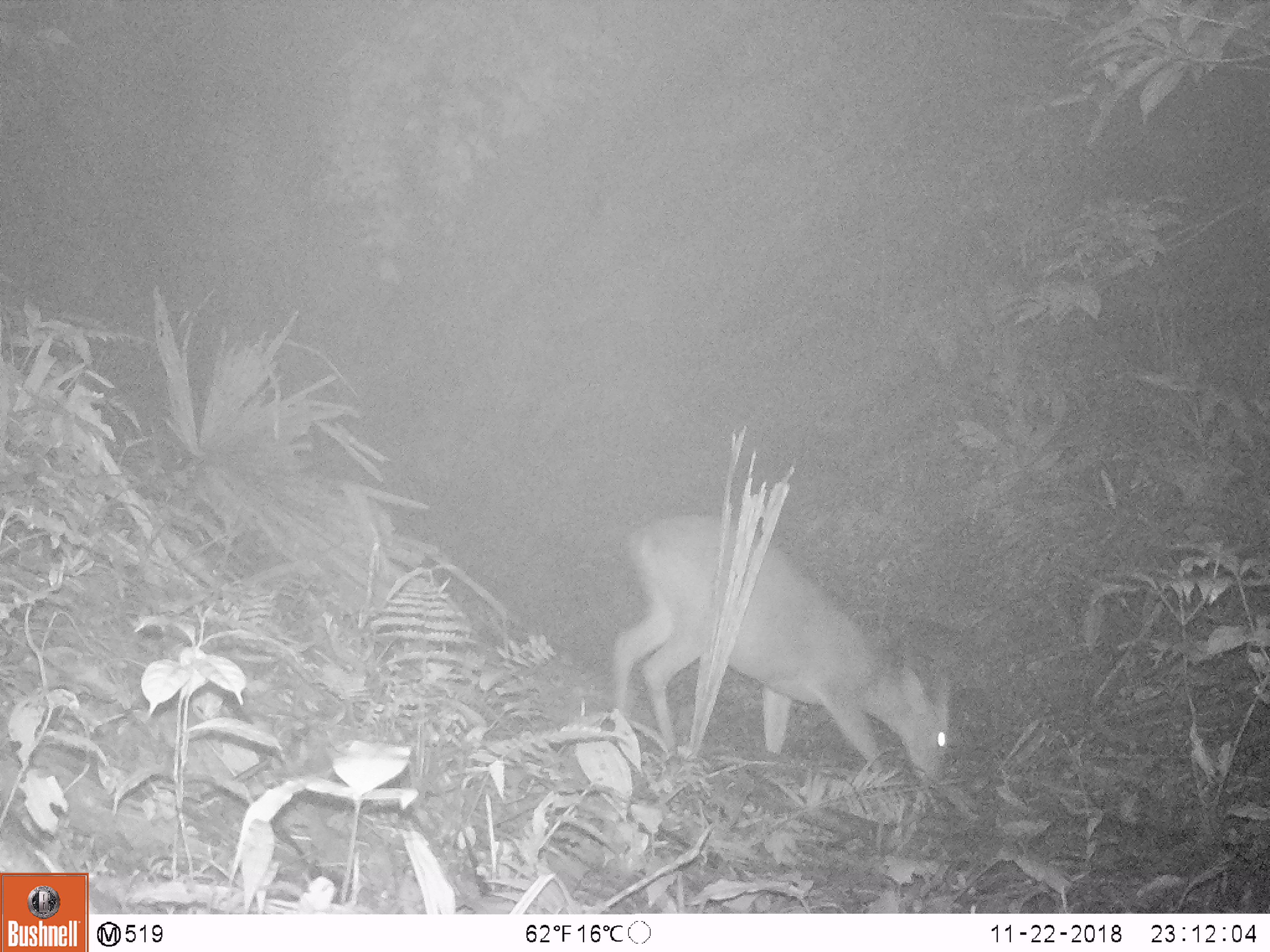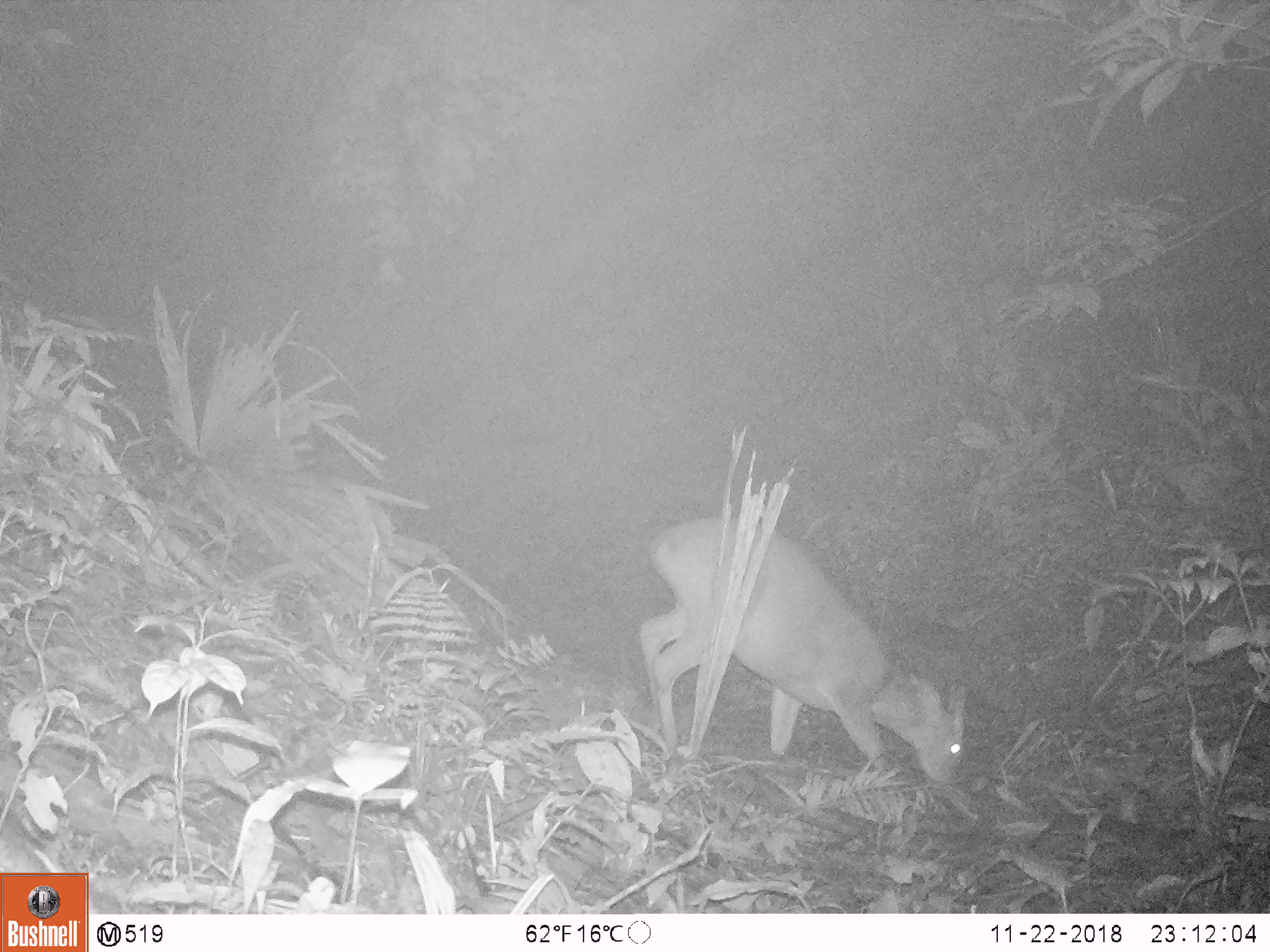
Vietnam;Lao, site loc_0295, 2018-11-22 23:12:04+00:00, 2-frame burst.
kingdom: Animalia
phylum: Chordata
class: Mammalia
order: Artiodactyla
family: Cervidae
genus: Muntiacus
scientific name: Muntiacus vuquangensis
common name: large-antlered muntjac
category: large antlered muntjac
Large antlered muntjac (large-antlered muntjac) (Muntiacus vuquangensis). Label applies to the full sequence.